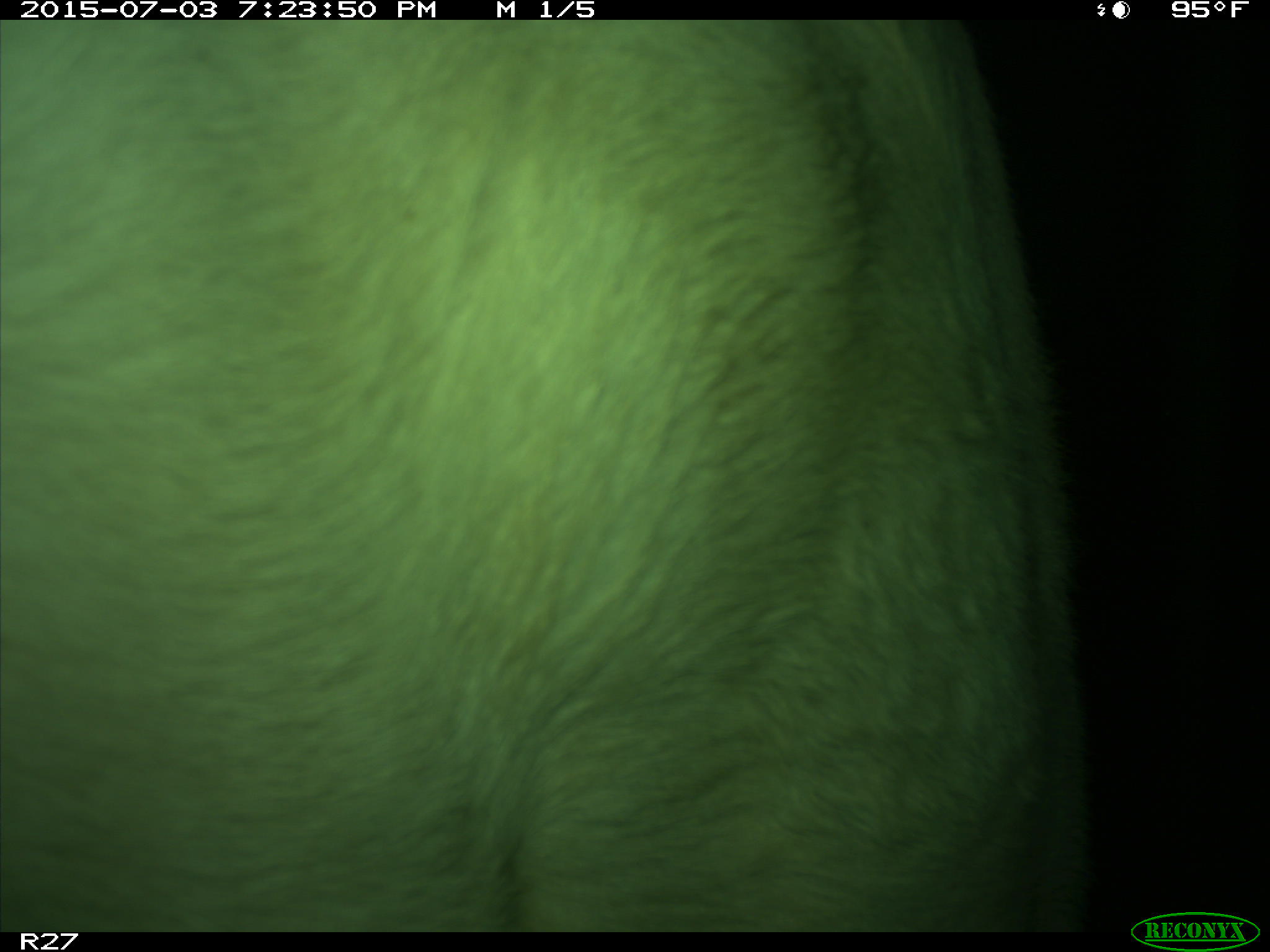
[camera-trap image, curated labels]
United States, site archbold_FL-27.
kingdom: Animalia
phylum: Chordata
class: Mammalia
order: Artiodactyla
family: Bovidae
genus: Bos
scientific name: Bos taurus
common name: domestic cow